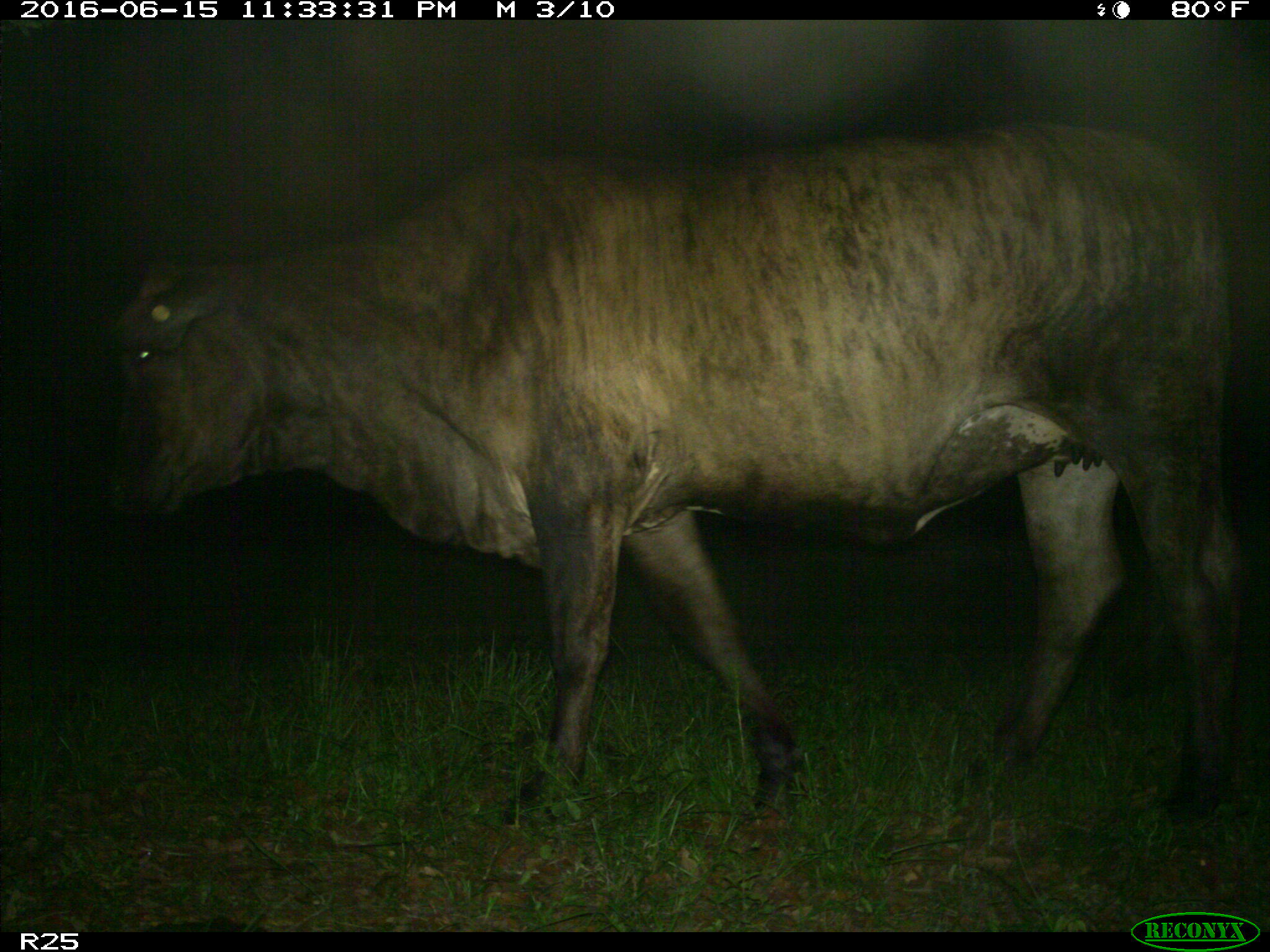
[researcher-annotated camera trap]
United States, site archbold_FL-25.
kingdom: Animalia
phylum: Chordata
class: Mammalia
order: Artiodactyla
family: Bovidae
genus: Bos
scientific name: Bos taurus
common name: domestic cow